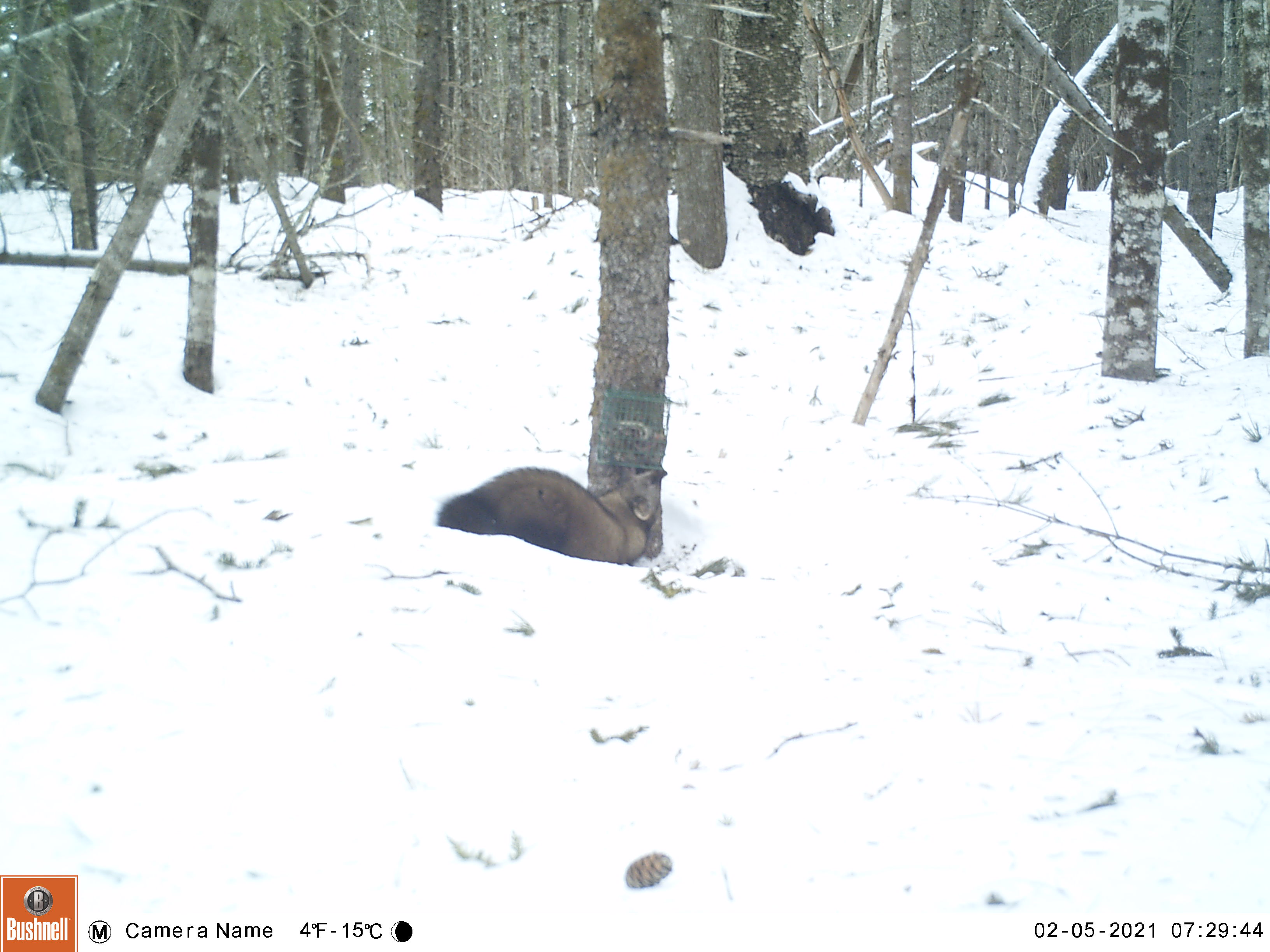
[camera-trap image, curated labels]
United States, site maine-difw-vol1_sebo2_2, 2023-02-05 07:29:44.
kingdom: Animalia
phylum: Chordata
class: Mammalia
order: Carnivora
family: Mustelidae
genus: Pekania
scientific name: Pekania pennanti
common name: fisher